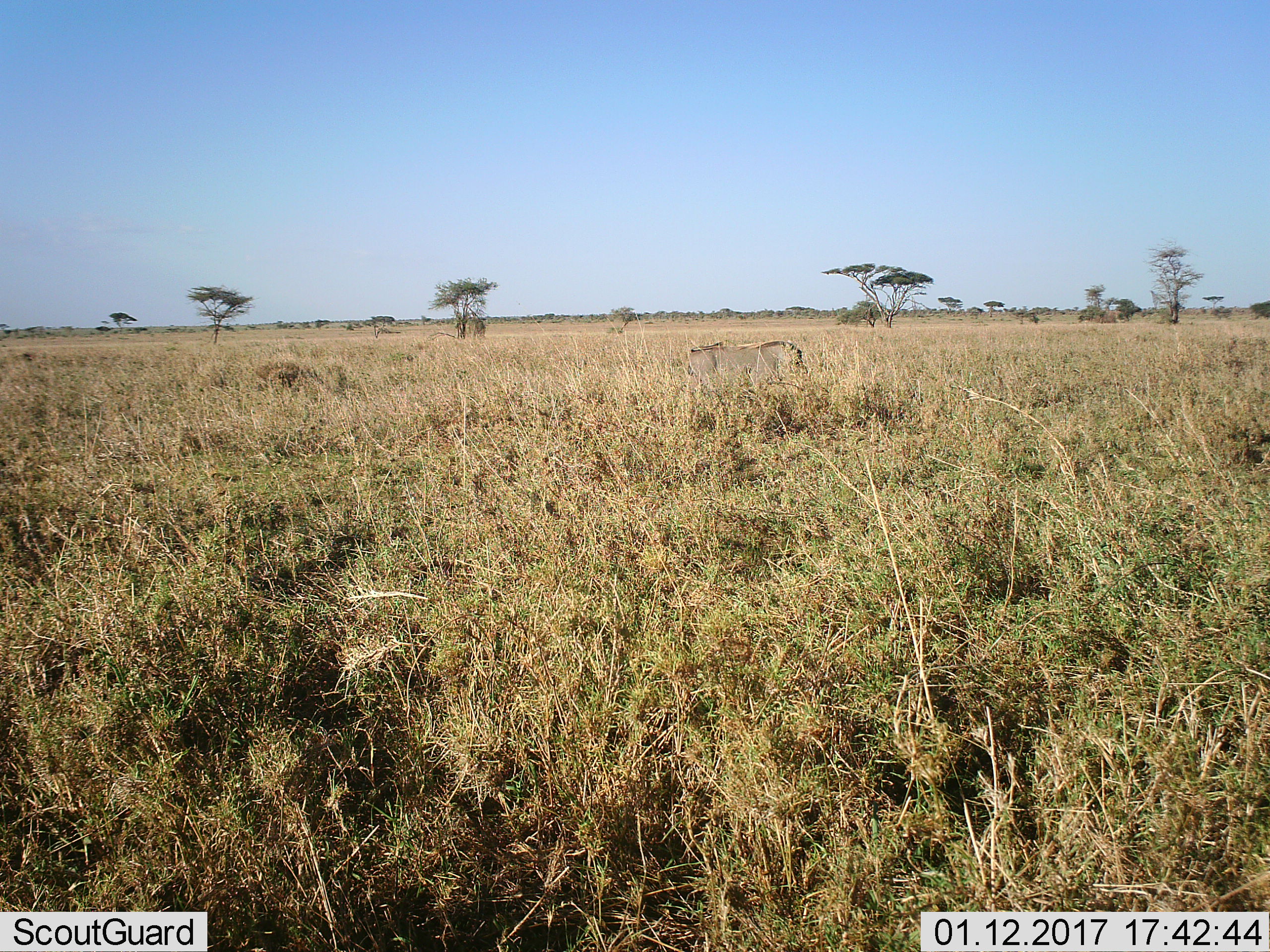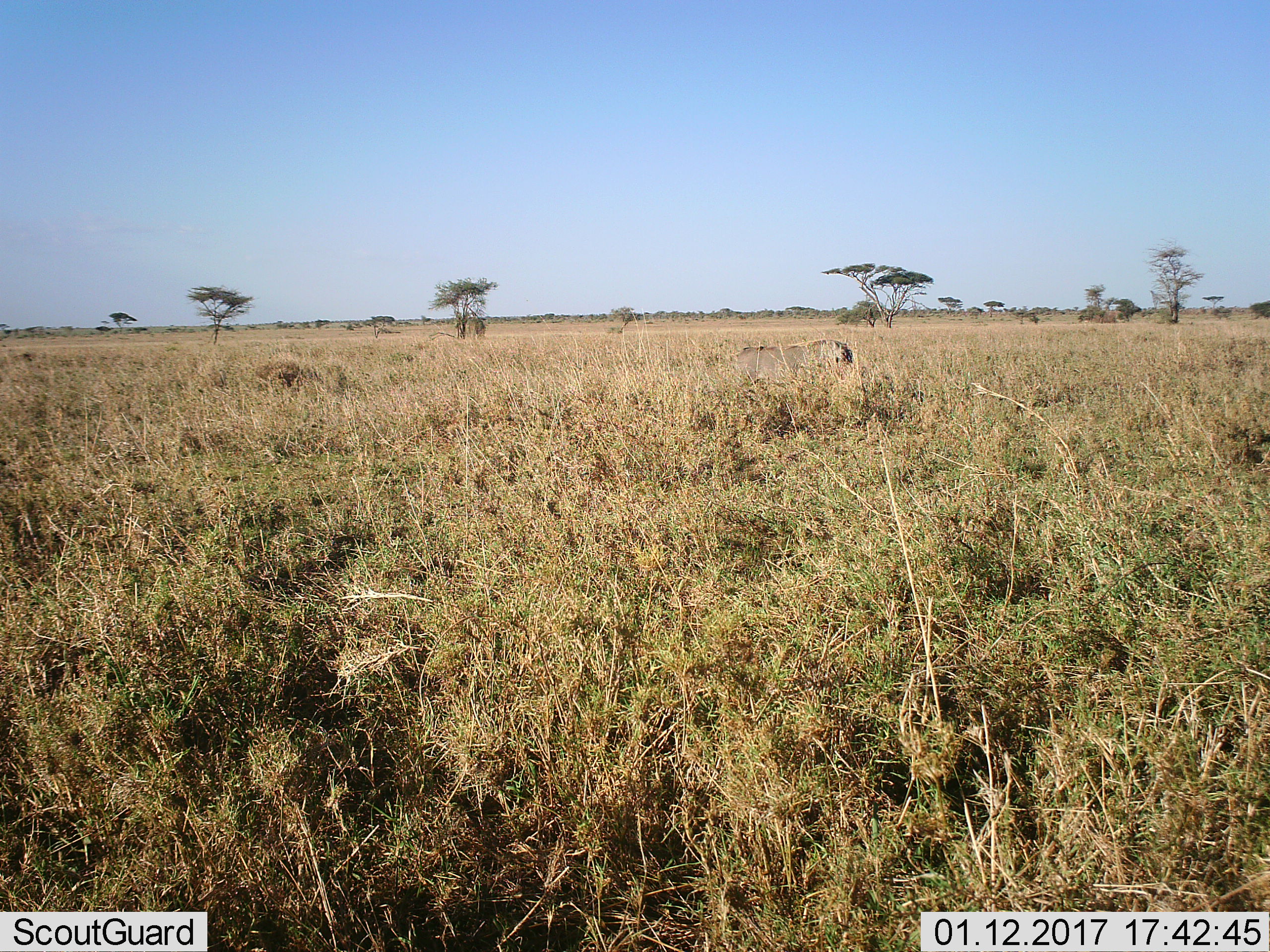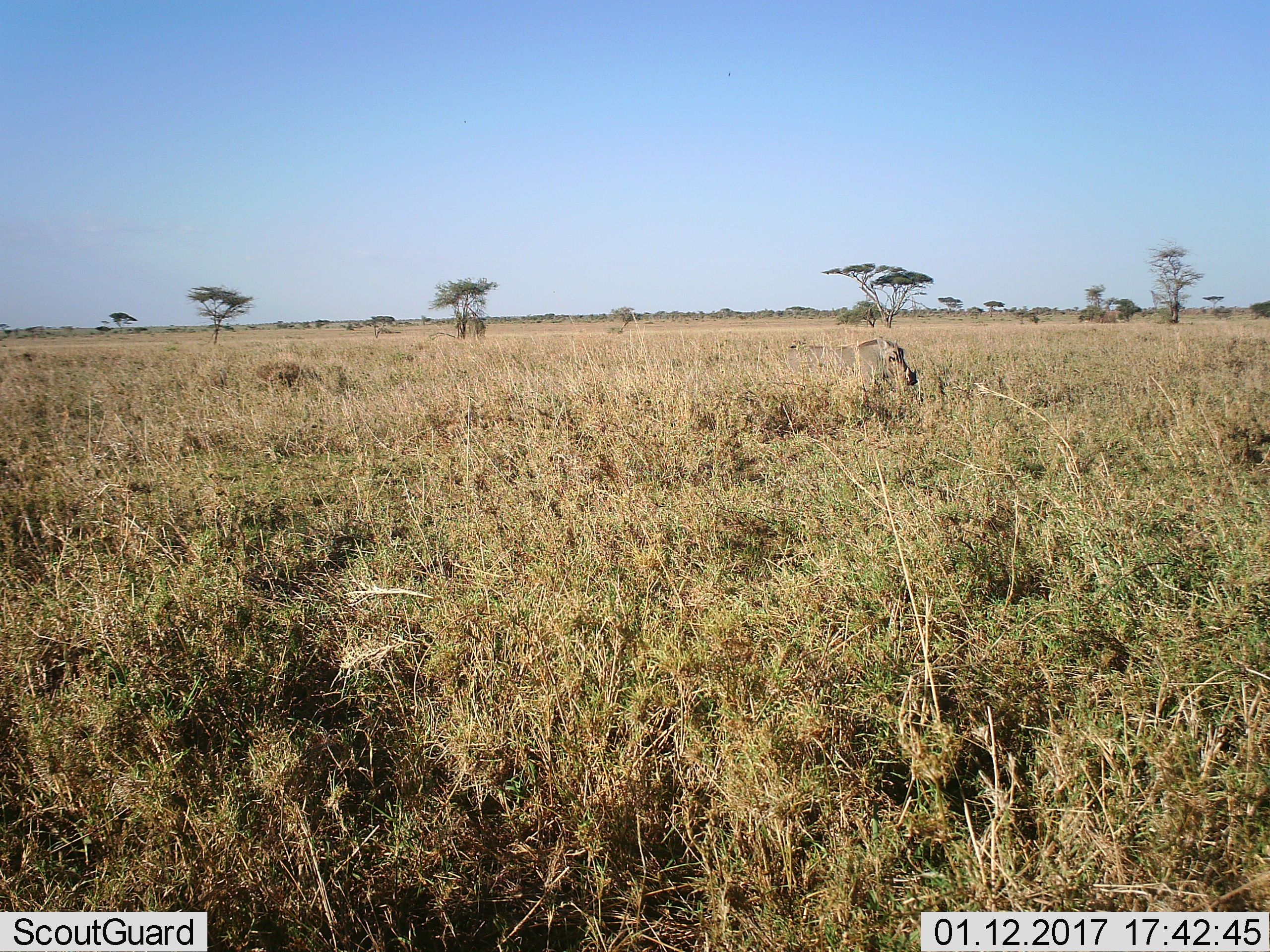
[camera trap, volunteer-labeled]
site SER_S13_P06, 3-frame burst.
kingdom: Animalia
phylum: Chordata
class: Mammalia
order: Artiodactyla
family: Suidae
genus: Phacochoerus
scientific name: Phacochoerus africanus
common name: warthog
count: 1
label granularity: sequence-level